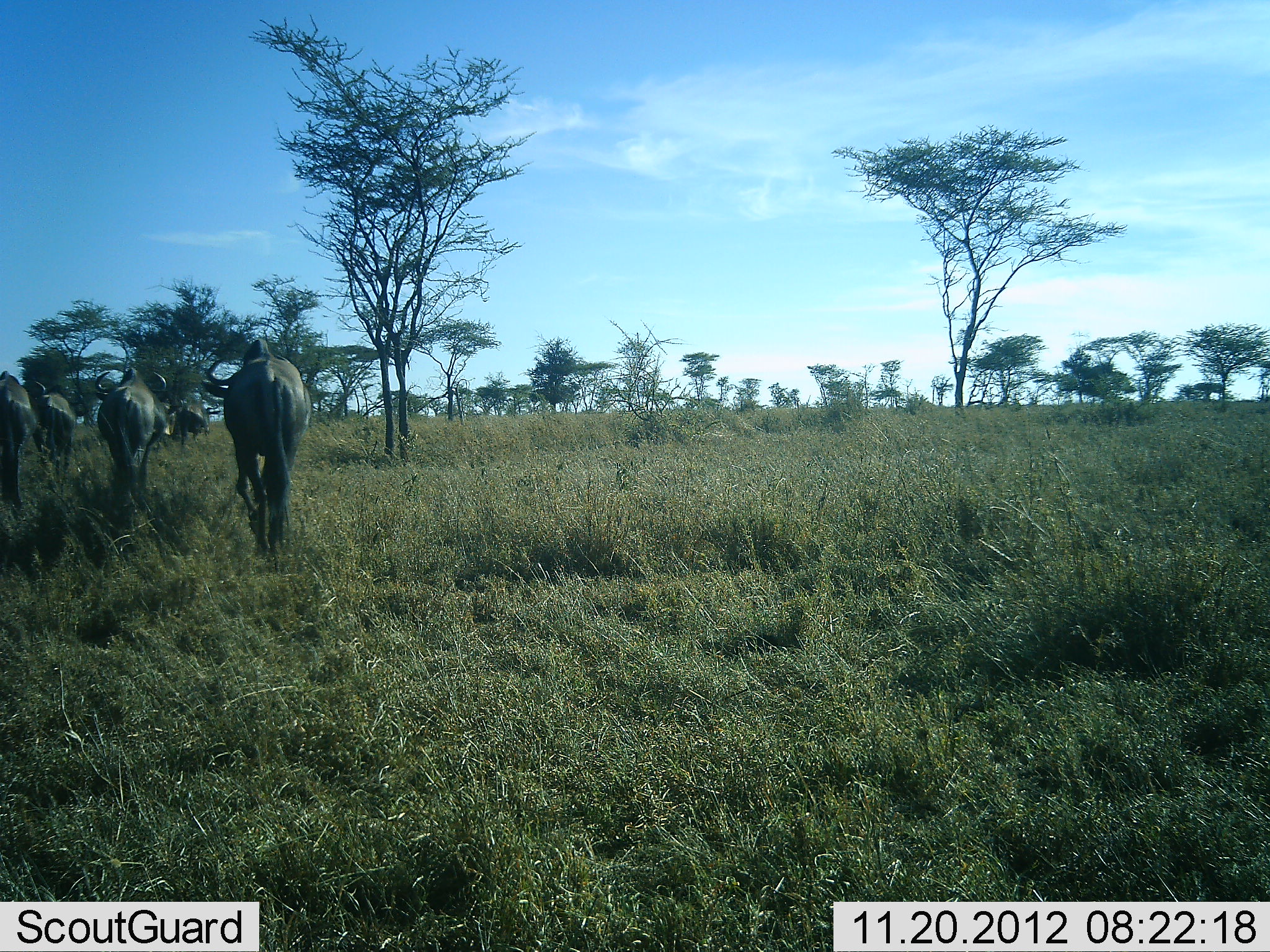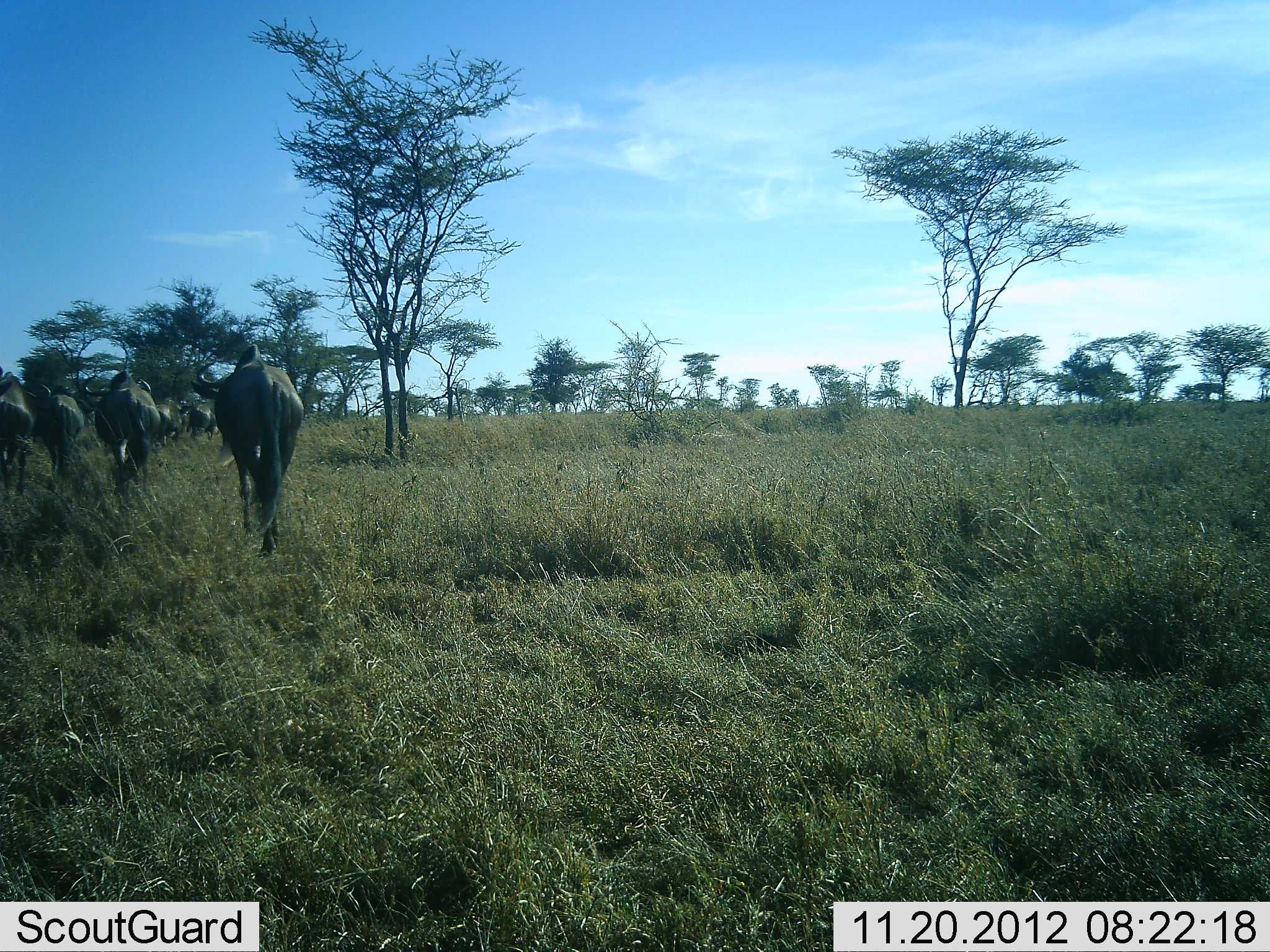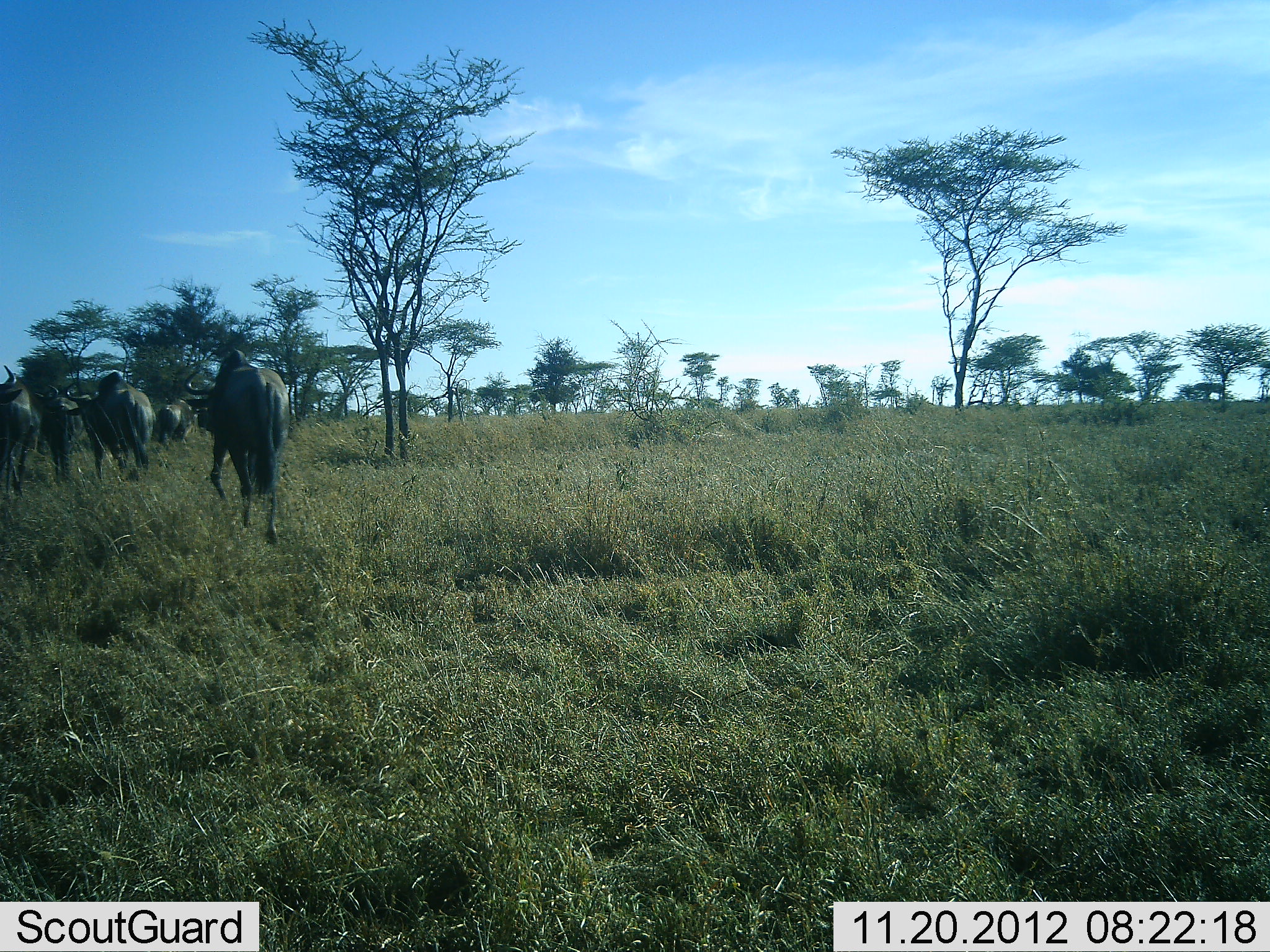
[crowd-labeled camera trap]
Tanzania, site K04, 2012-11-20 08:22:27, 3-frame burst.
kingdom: Animalia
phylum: Chordata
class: Mammalia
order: Artiodactyla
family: Bovidae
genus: Connochaetes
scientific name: Connochaetes taurinus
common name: blue wildebeest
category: wildebeest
Wildebeest (blue wildebeest) (Connochaetes taurinus), count 6. Behavior (volunteer vote fractions): standing 0%, resting 0%, moving 100%, interacting 0%. Young present (vote fraction): 0%. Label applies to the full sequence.